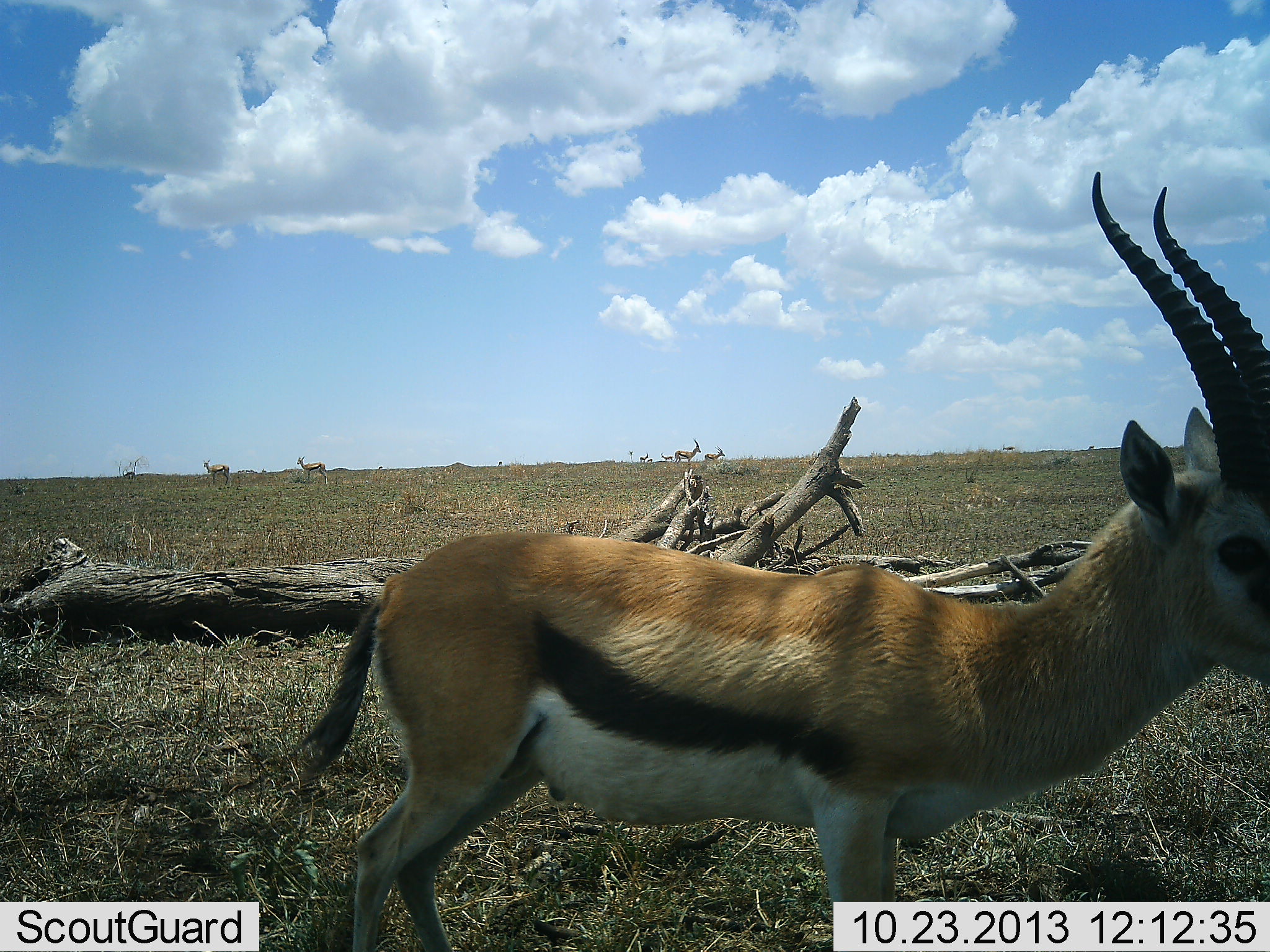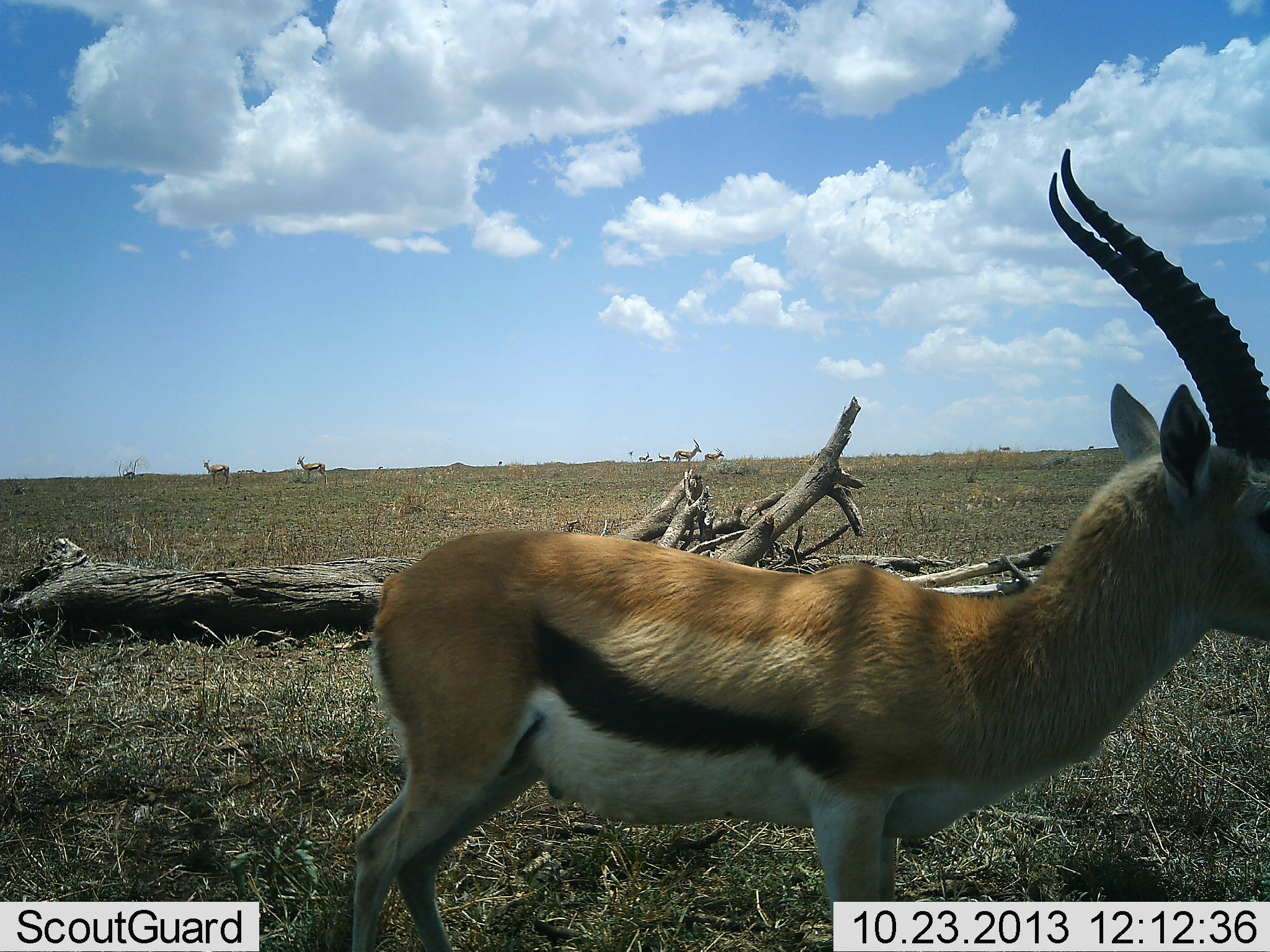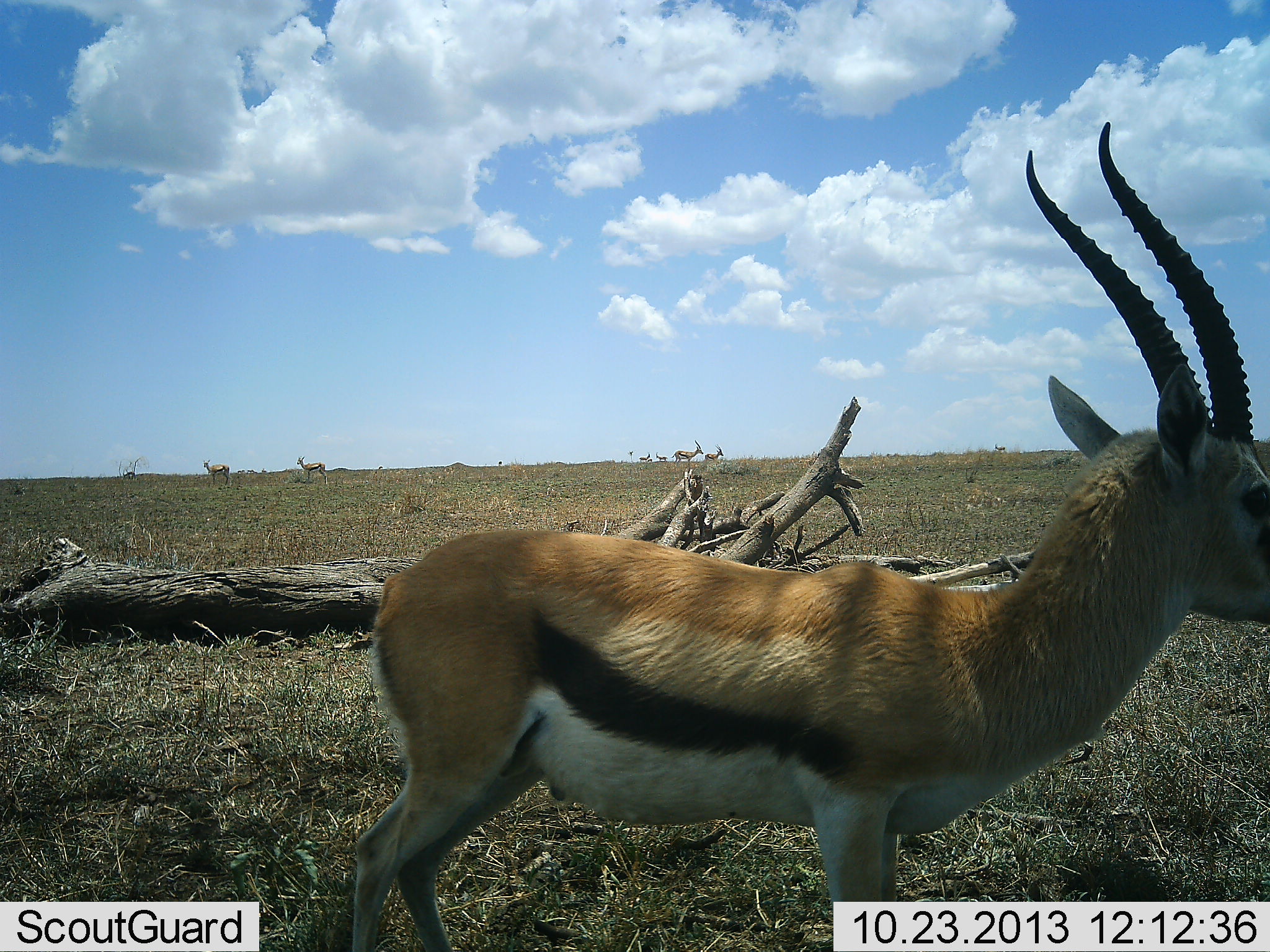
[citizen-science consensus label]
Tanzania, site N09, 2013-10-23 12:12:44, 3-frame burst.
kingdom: Animalia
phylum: Chordata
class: Mammalia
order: Artiodactyla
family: Bovidae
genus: Eudorcas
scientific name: Eudorcas thomsonii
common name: thomson's gazelle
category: gazellethomsons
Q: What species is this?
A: Gazellethomsons (thomson's gazelle) (Eudorcas thomsonii).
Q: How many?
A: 5.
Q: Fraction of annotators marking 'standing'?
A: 100%.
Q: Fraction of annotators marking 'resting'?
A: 0%.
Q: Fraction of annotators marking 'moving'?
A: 35%.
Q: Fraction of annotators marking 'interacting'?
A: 0%.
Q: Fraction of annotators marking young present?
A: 0%.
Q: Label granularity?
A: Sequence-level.